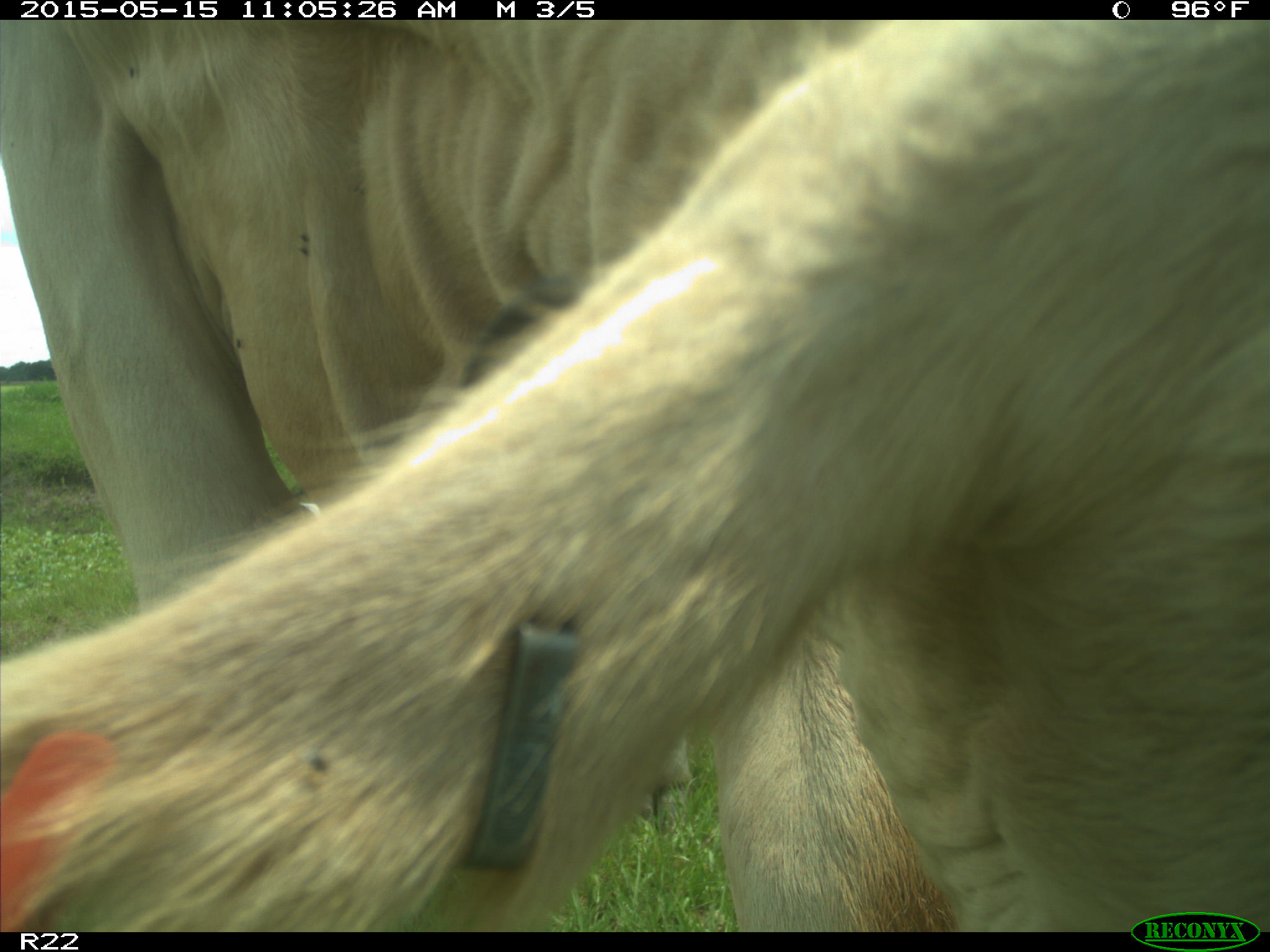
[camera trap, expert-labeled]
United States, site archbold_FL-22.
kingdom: Animalia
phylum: Chordata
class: Mammalia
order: Artiodactyla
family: Bovidae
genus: Bos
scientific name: Bos taurus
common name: domestic cow